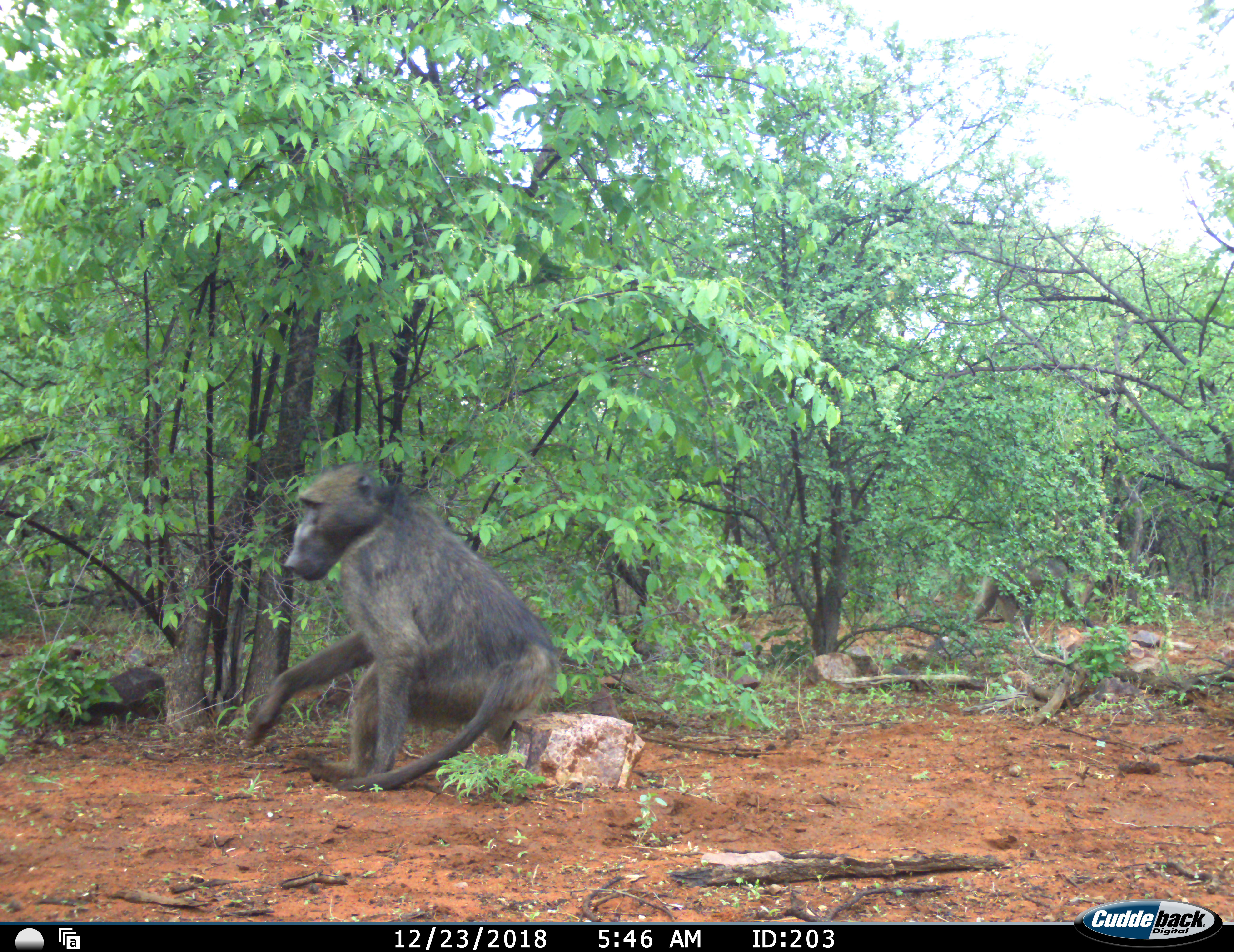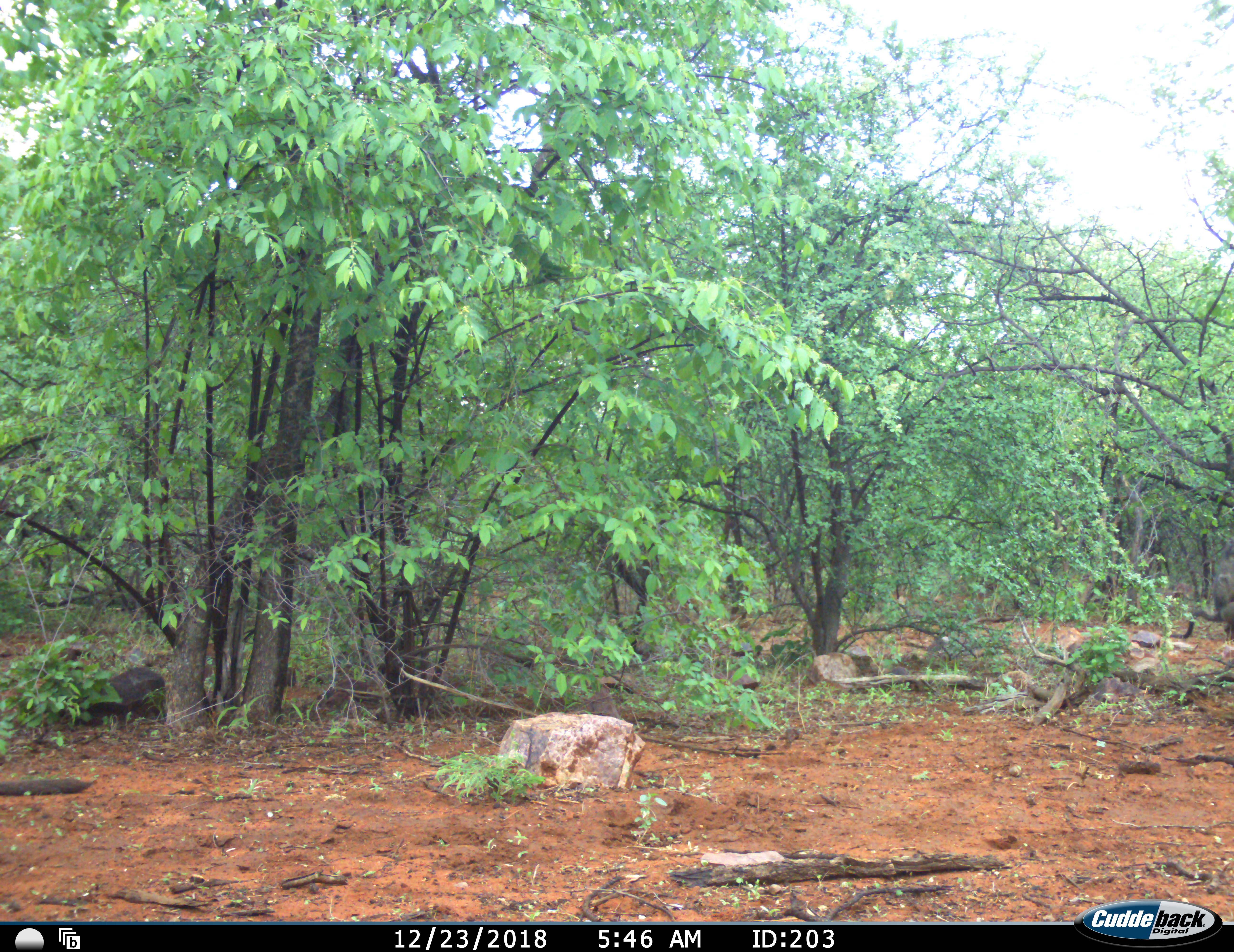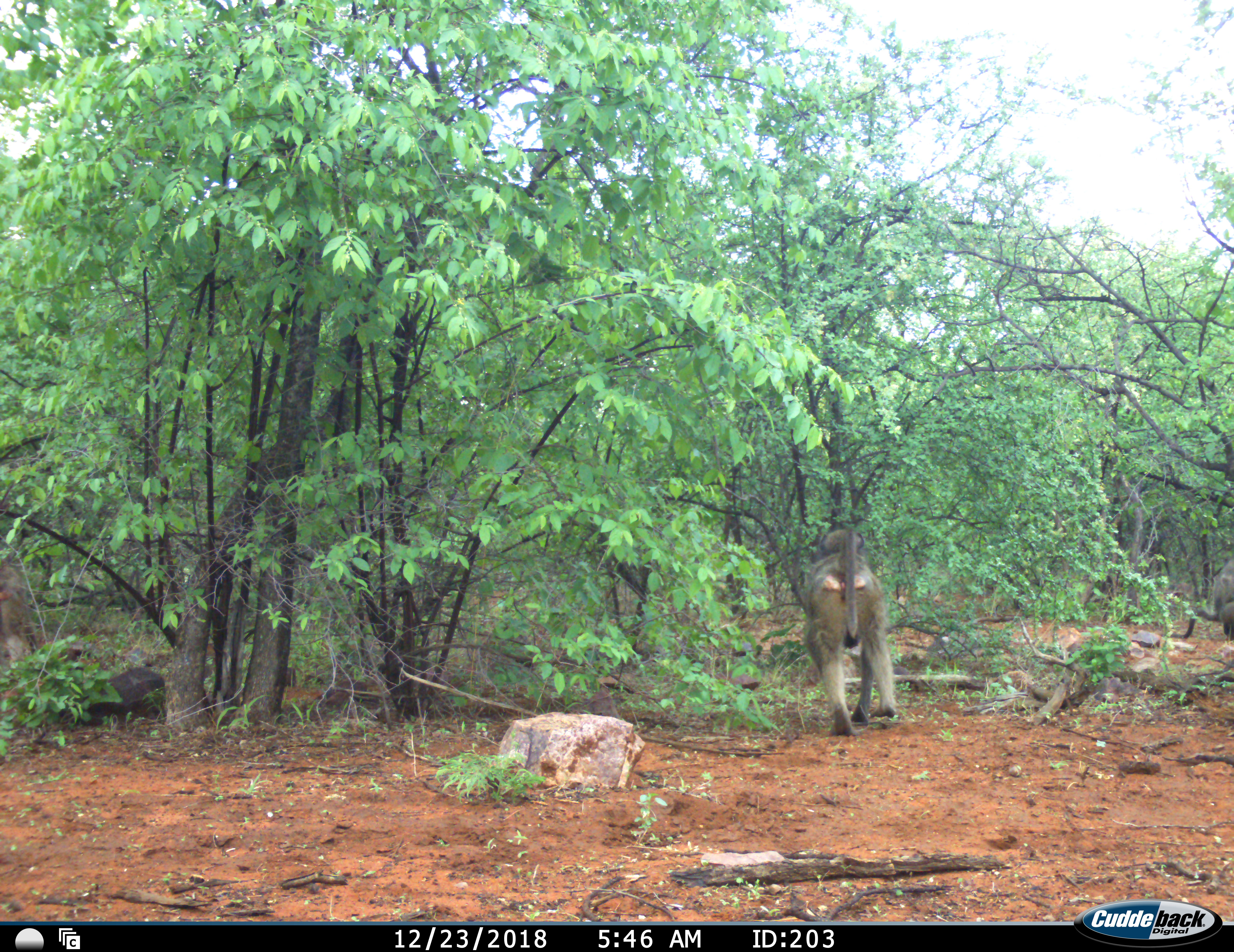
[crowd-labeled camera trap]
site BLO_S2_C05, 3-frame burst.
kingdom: Animalia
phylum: Chordata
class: Mammalia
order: Primates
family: Cercopithecidae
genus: Papio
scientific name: Papio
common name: baboon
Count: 2.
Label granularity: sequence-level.